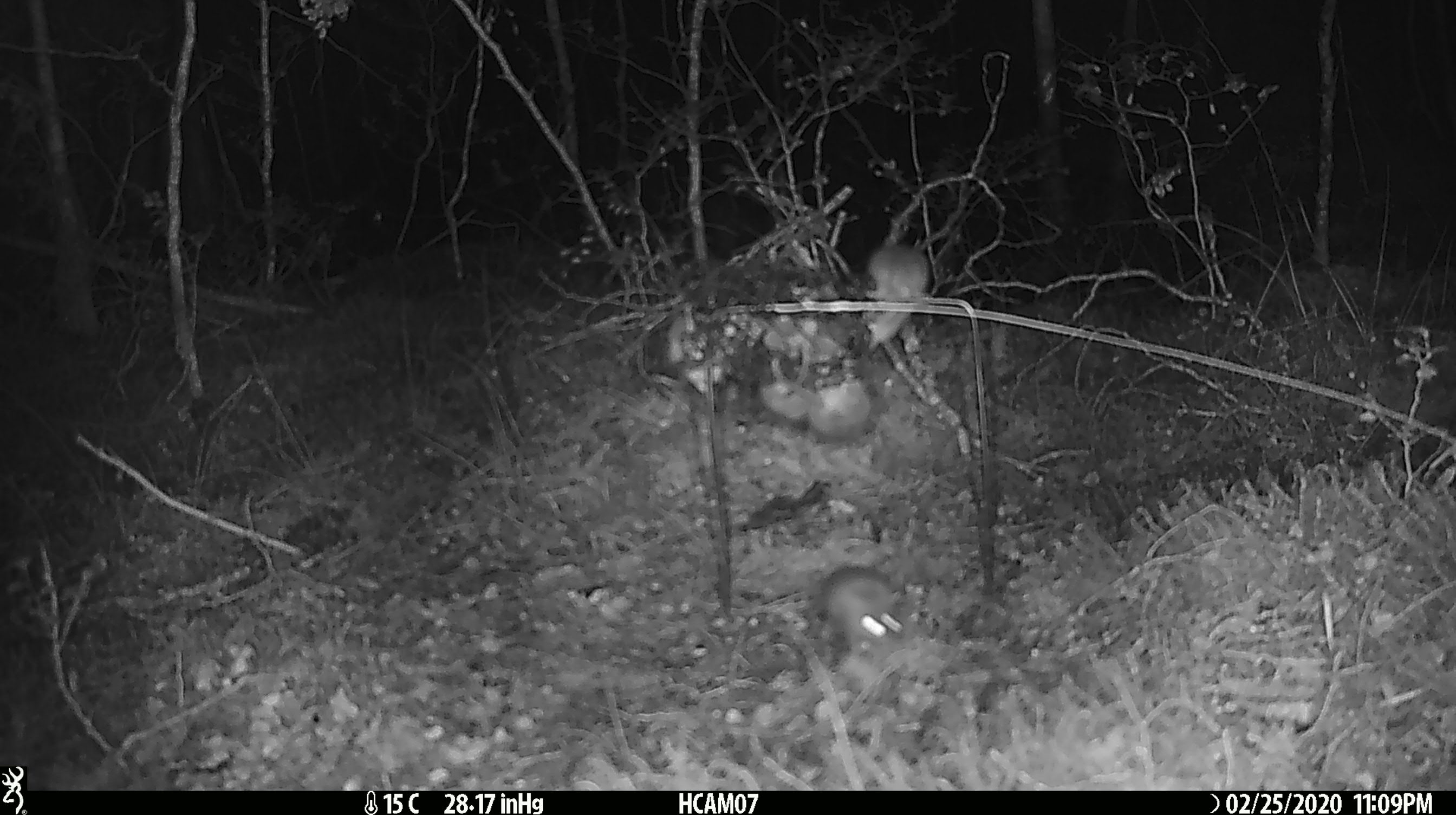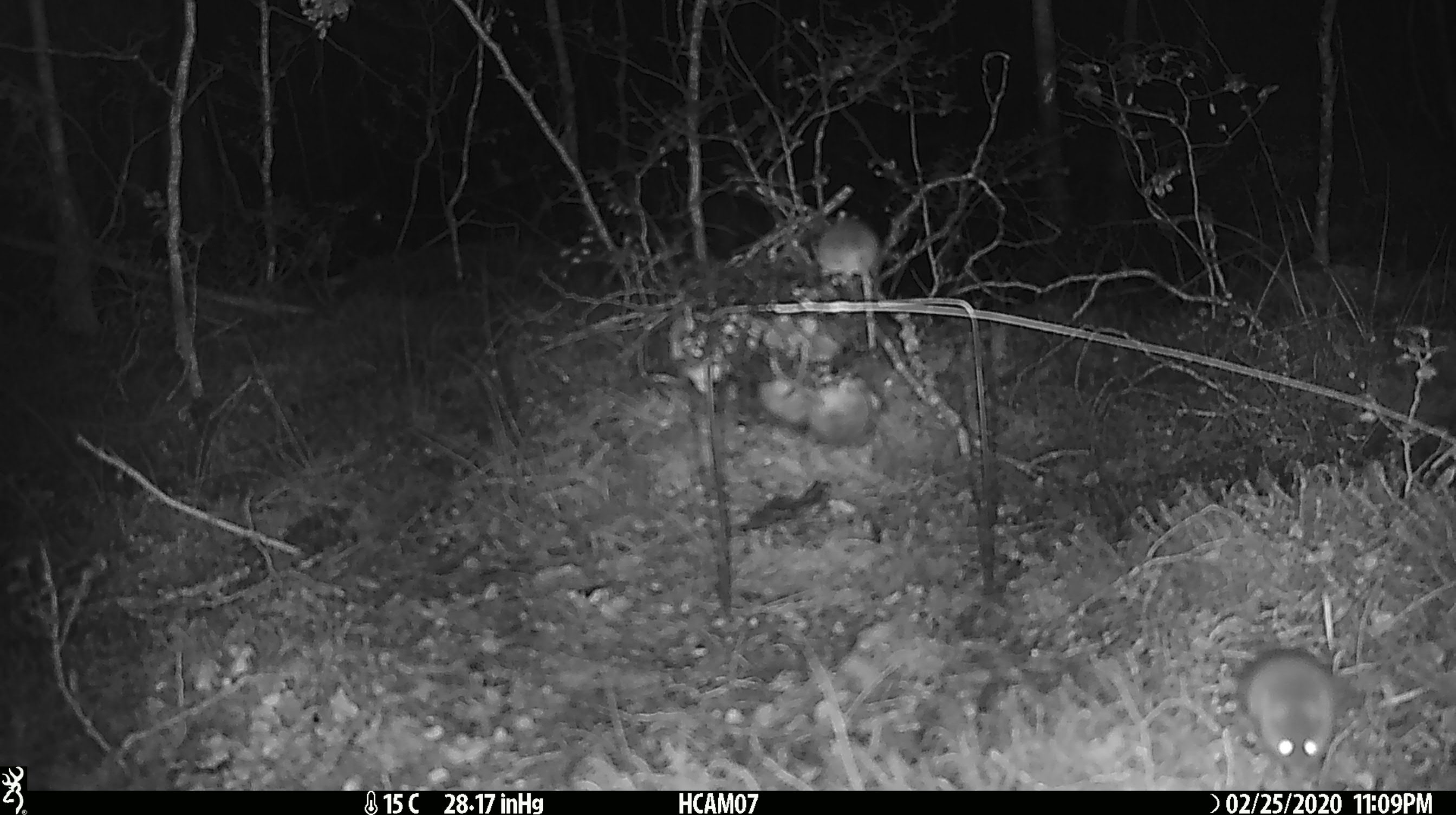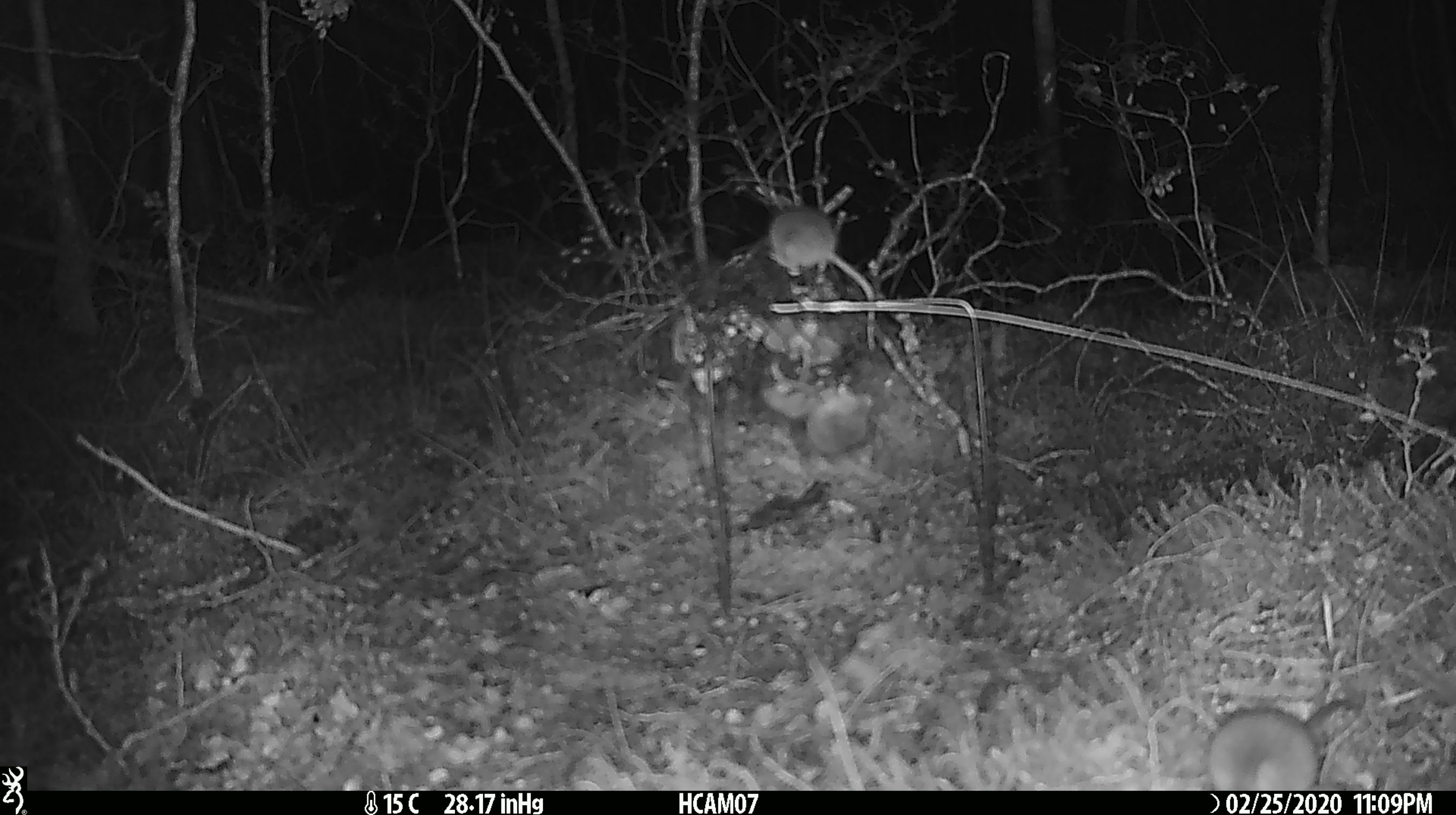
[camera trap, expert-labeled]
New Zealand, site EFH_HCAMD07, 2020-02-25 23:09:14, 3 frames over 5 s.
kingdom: Animalia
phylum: Chordata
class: Mammalia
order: Rodentia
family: Muridae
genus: Mus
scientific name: Mus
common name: mouse